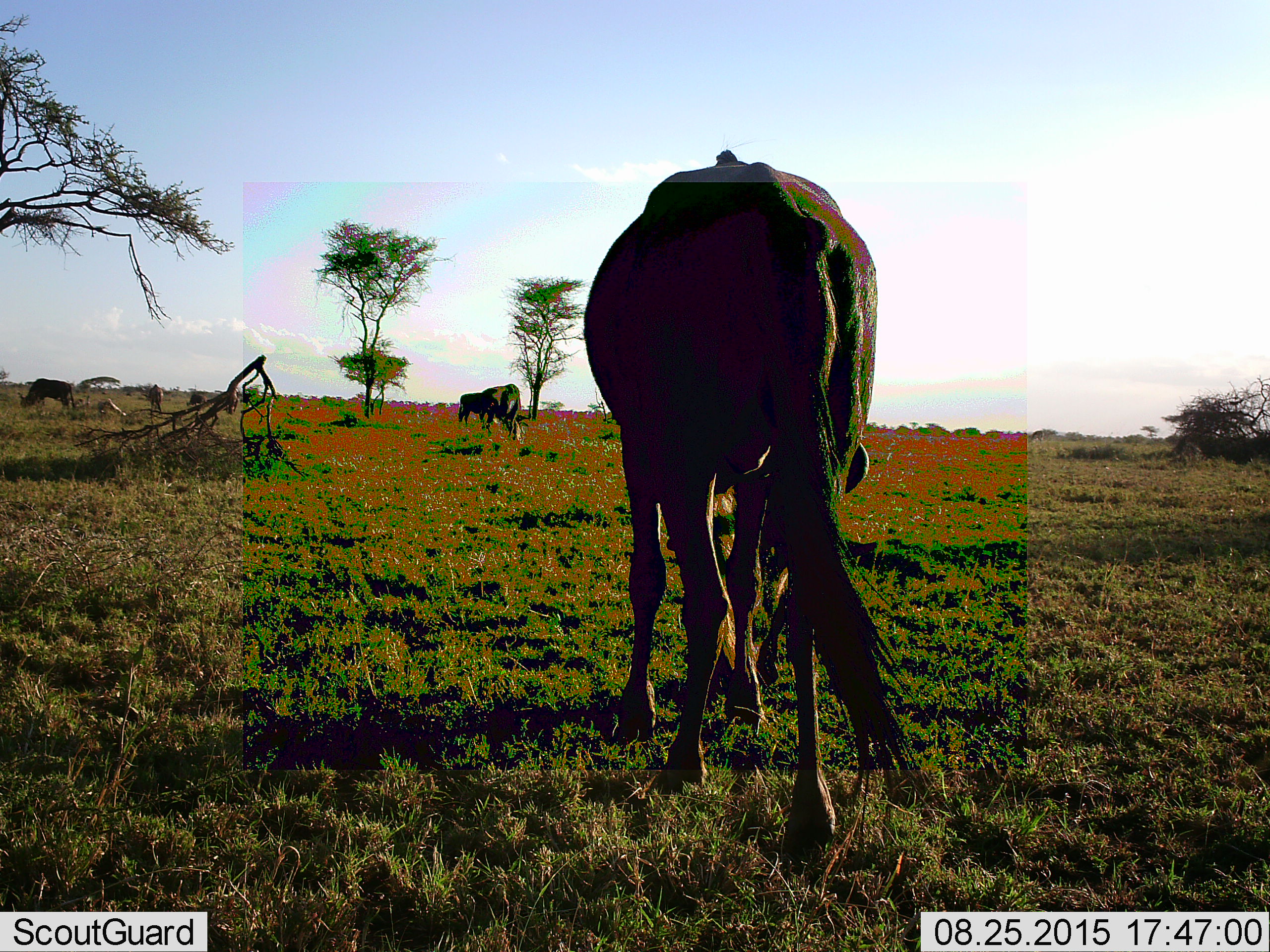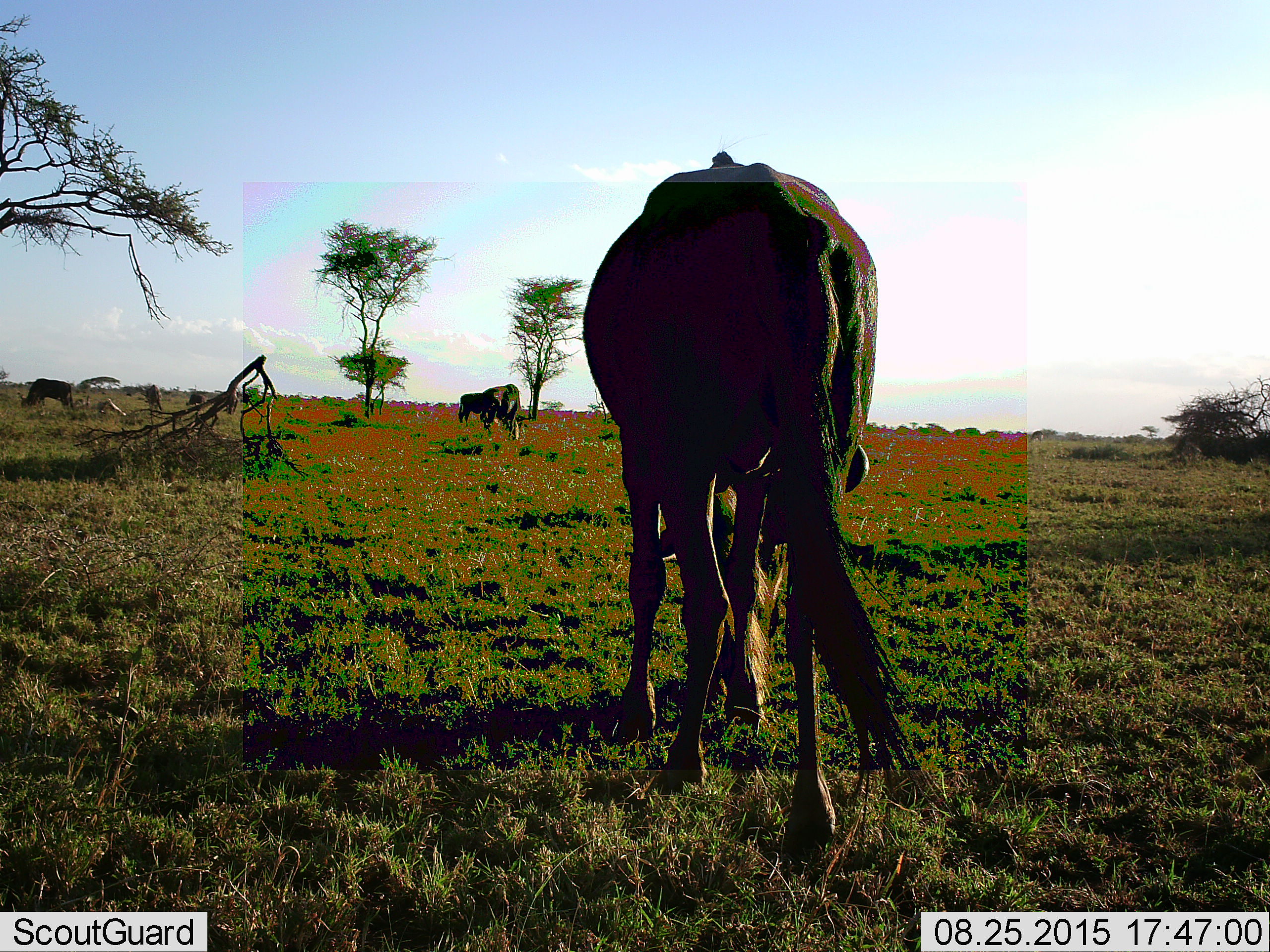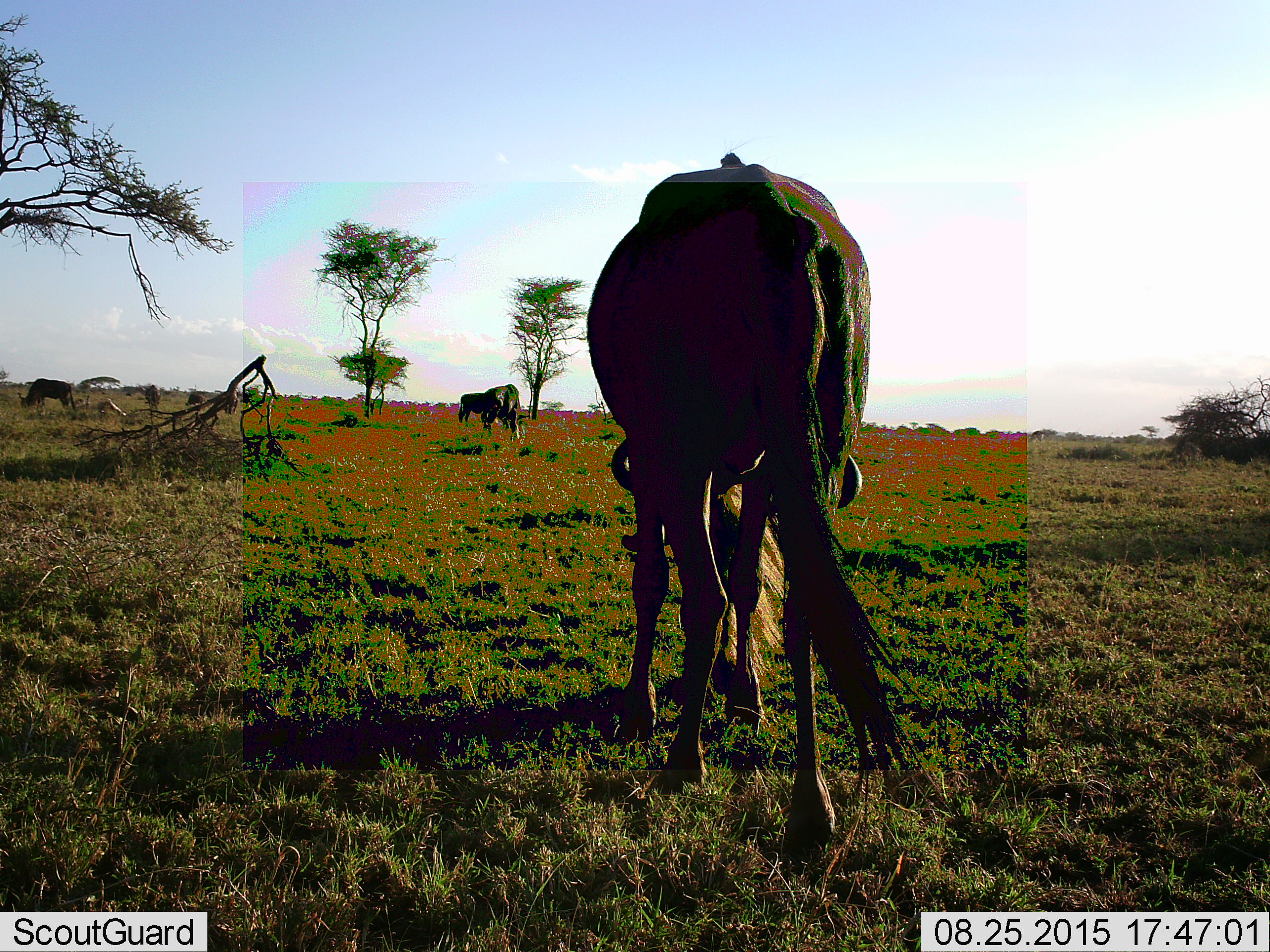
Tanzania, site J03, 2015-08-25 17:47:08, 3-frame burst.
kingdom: Animalia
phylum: Chordata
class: Mammalia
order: Artiodactyla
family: Bovidae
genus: Connochaetes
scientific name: Connochaetes taurinus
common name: blue wildebeest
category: wildebeest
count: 7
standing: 38%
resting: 0%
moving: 25%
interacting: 12%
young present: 0%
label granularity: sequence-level